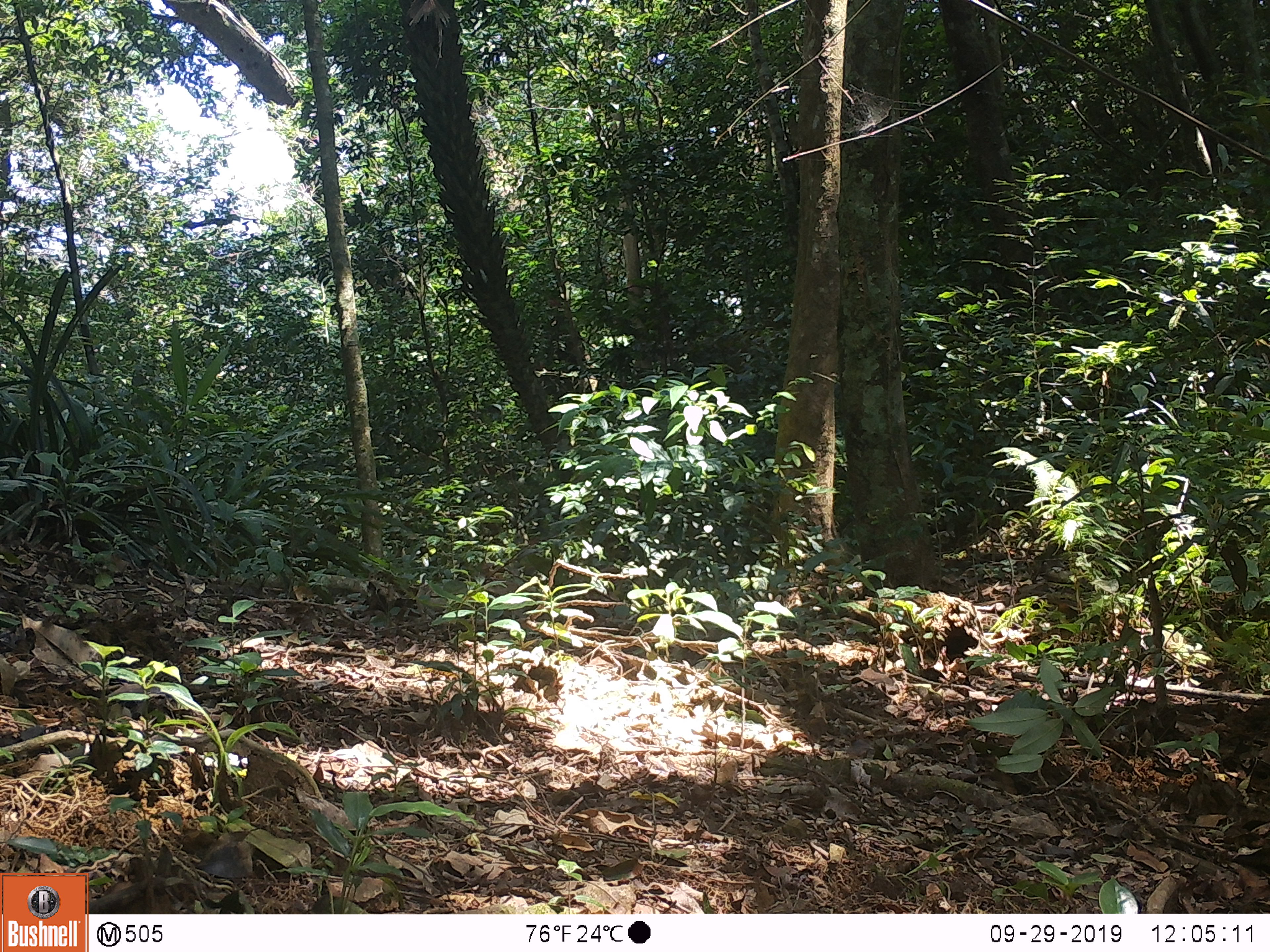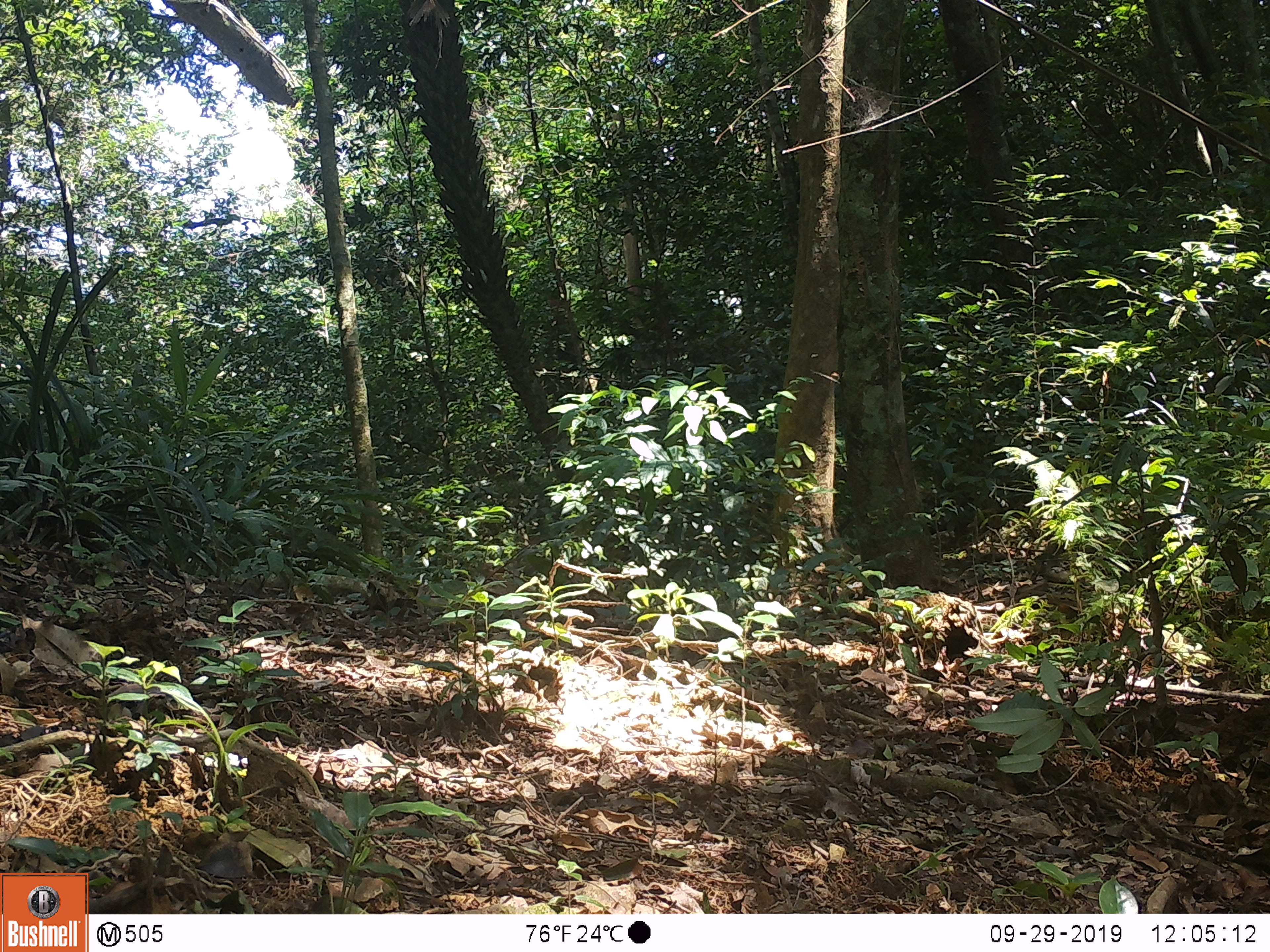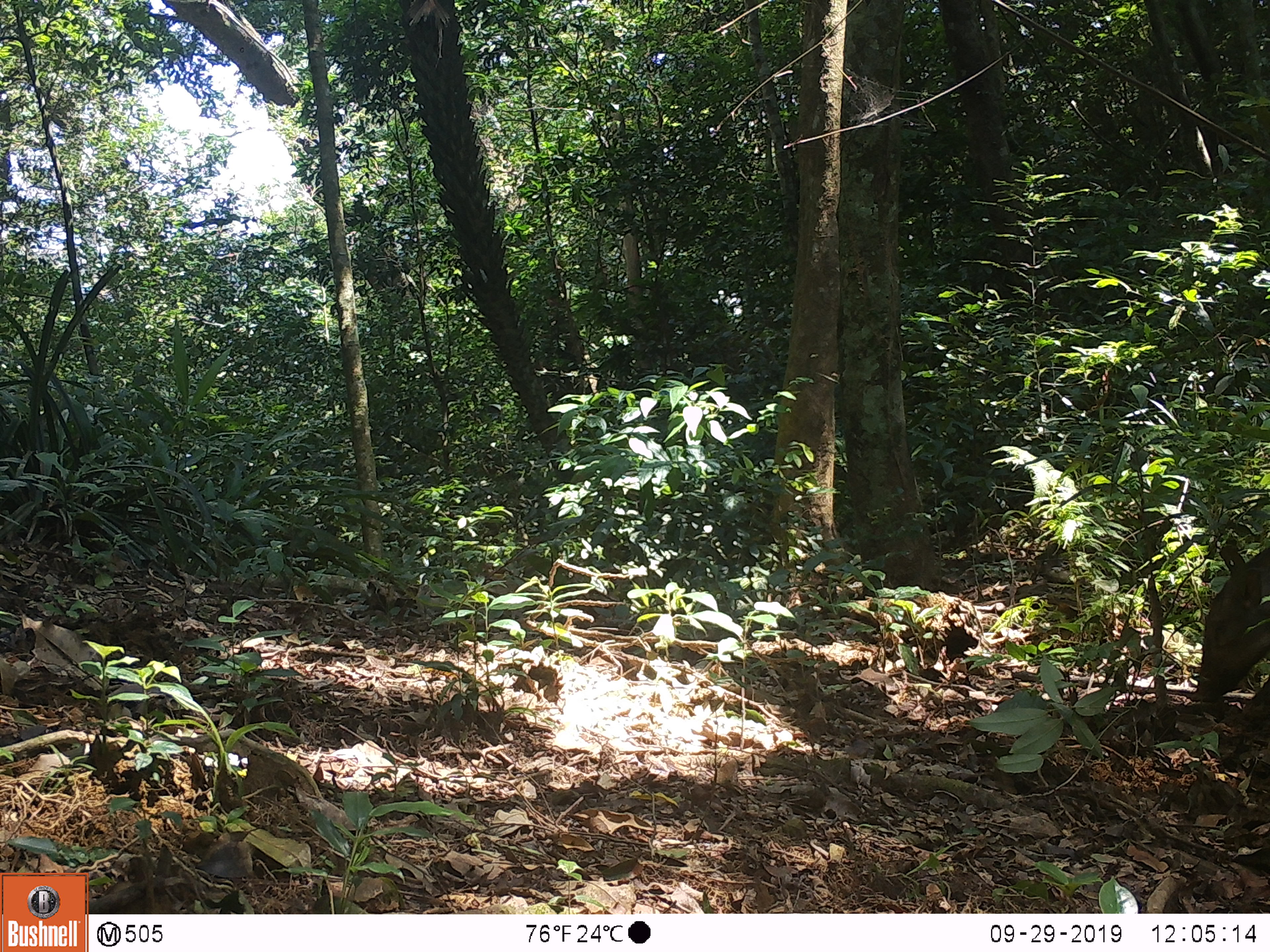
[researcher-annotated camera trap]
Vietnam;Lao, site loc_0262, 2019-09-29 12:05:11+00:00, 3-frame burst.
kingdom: Animalia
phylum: Chordata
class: Mammalia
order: Artiodactyla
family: Suidae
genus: Sus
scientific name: Sus scrofa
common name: eurasian wild pig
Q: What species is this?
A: Eurasian wild pig (Sus scrofa).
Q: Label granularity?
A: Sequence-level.